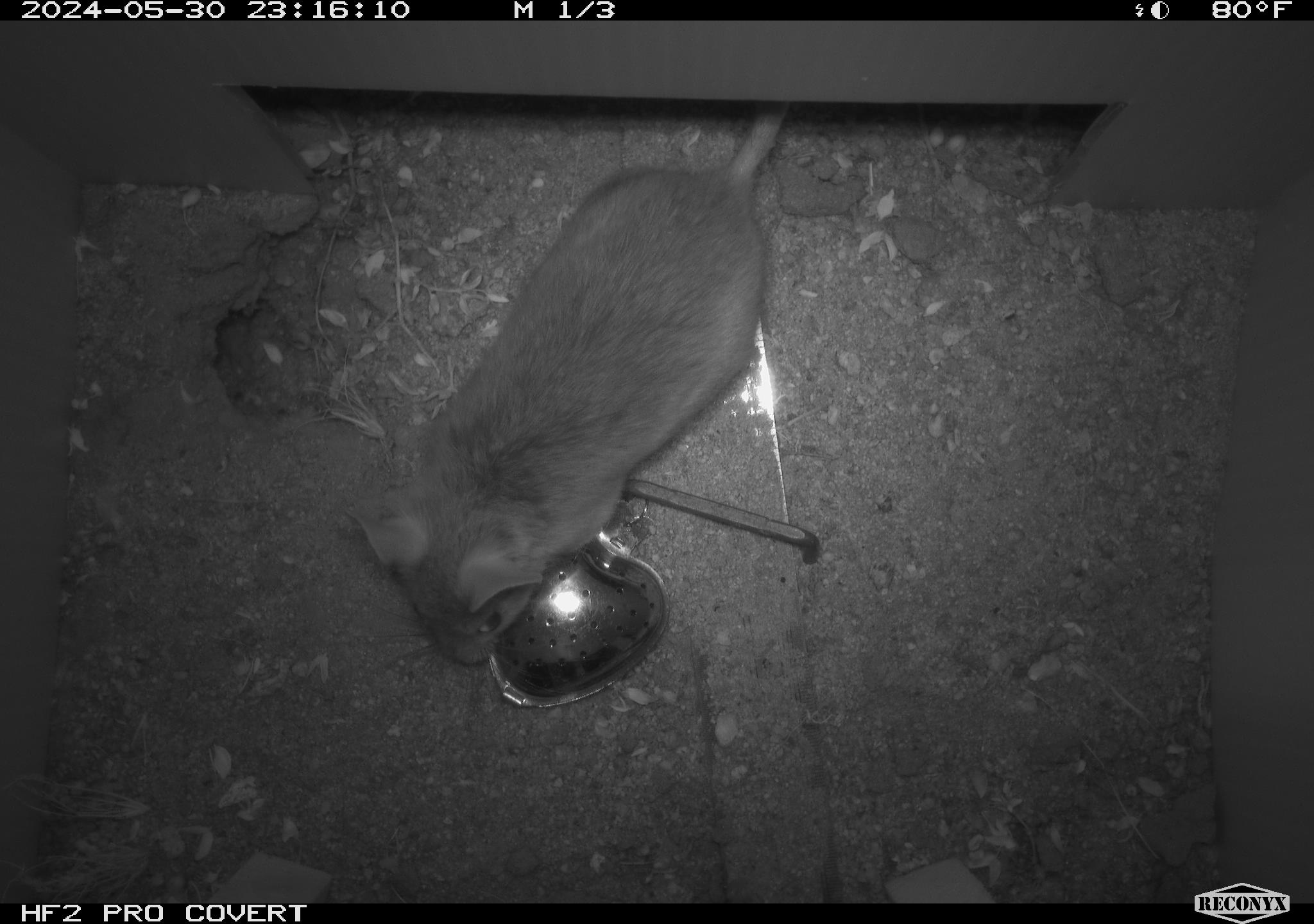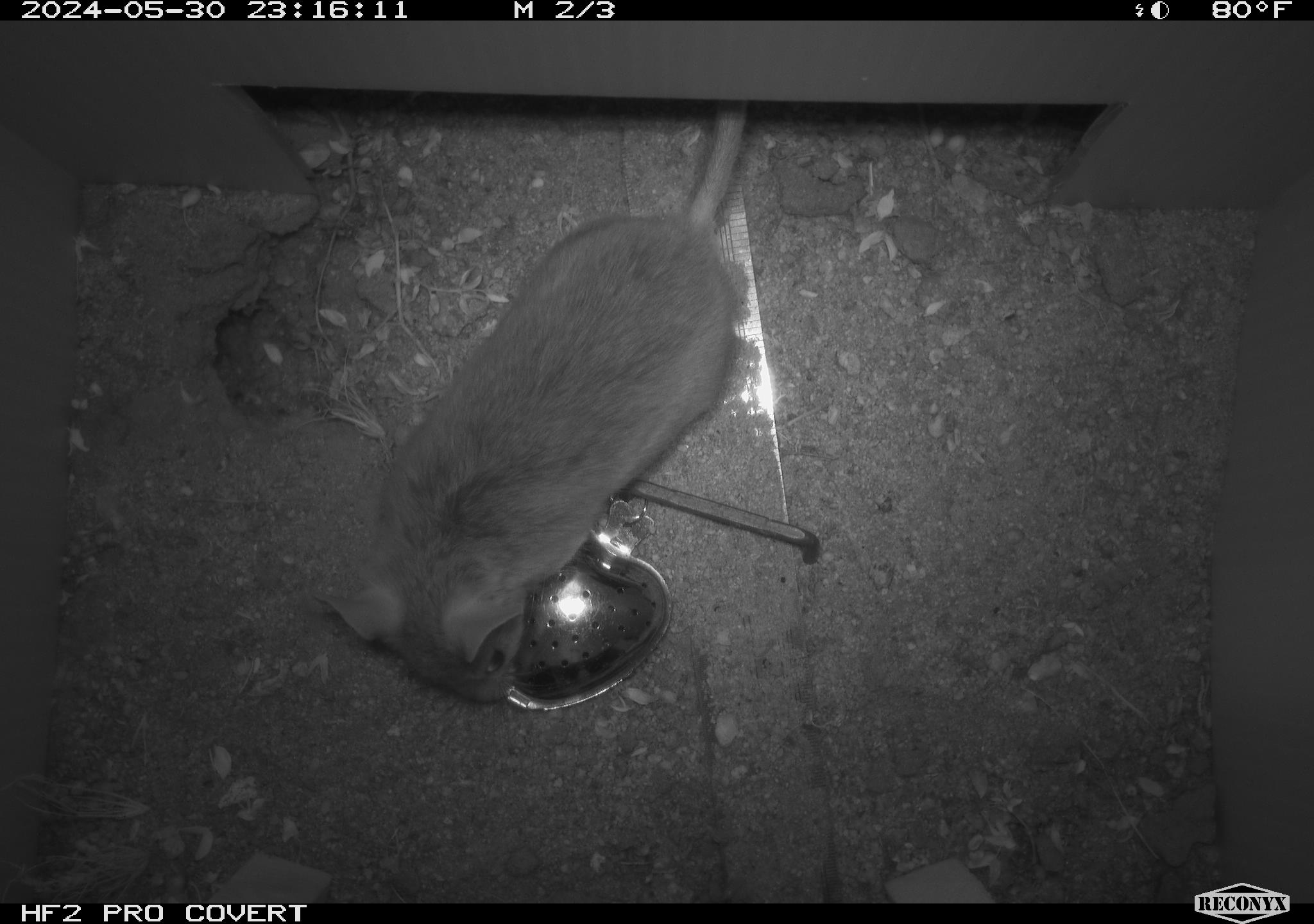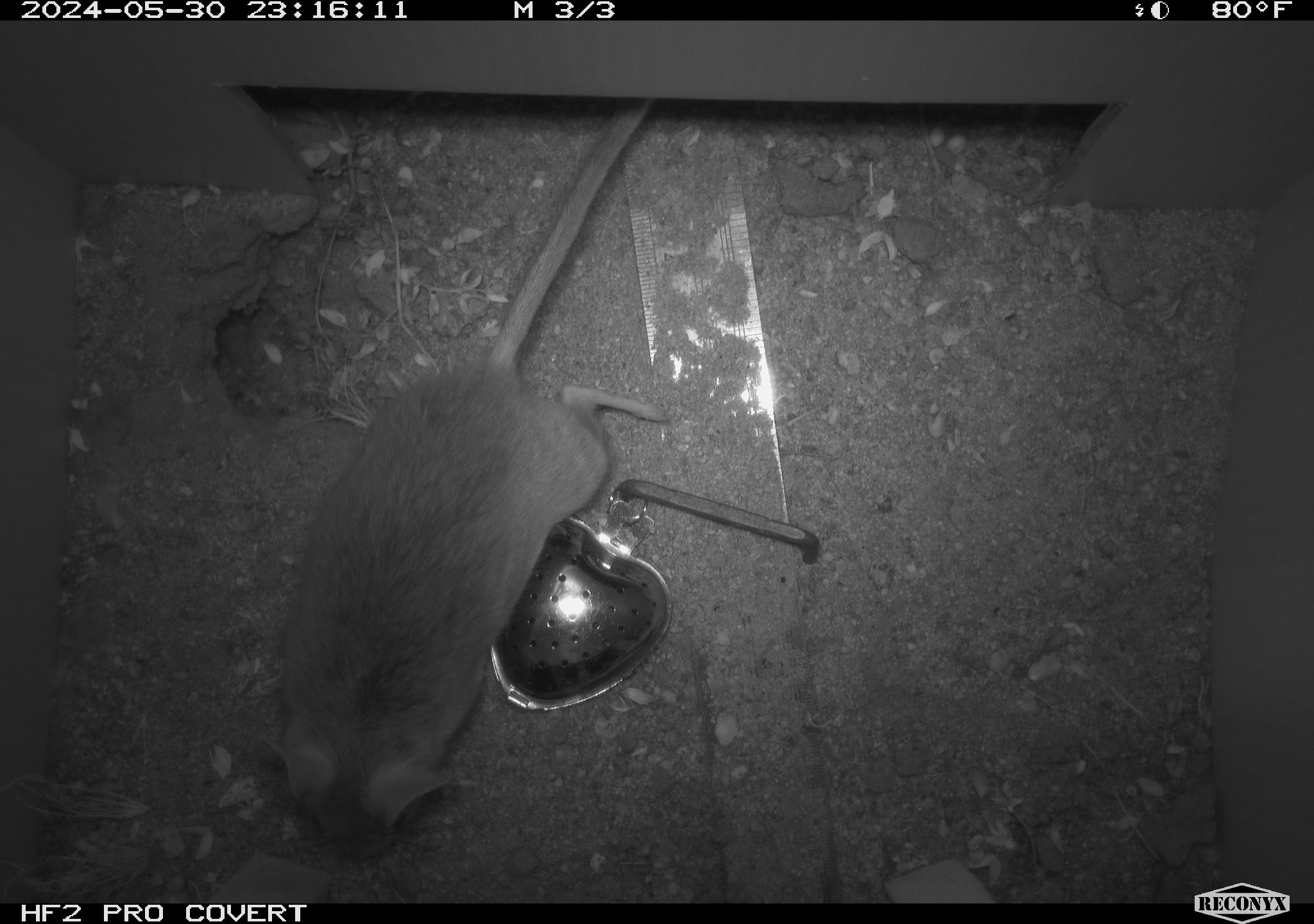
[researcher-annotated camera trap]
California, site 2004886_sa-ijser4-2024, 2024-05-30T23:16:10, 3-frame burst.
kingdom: Animalia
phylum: Chordata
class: Mammalia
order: Rodentia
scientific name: Rodentia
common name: woodrat or rat or mouse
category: woodrat or rat or mouse species